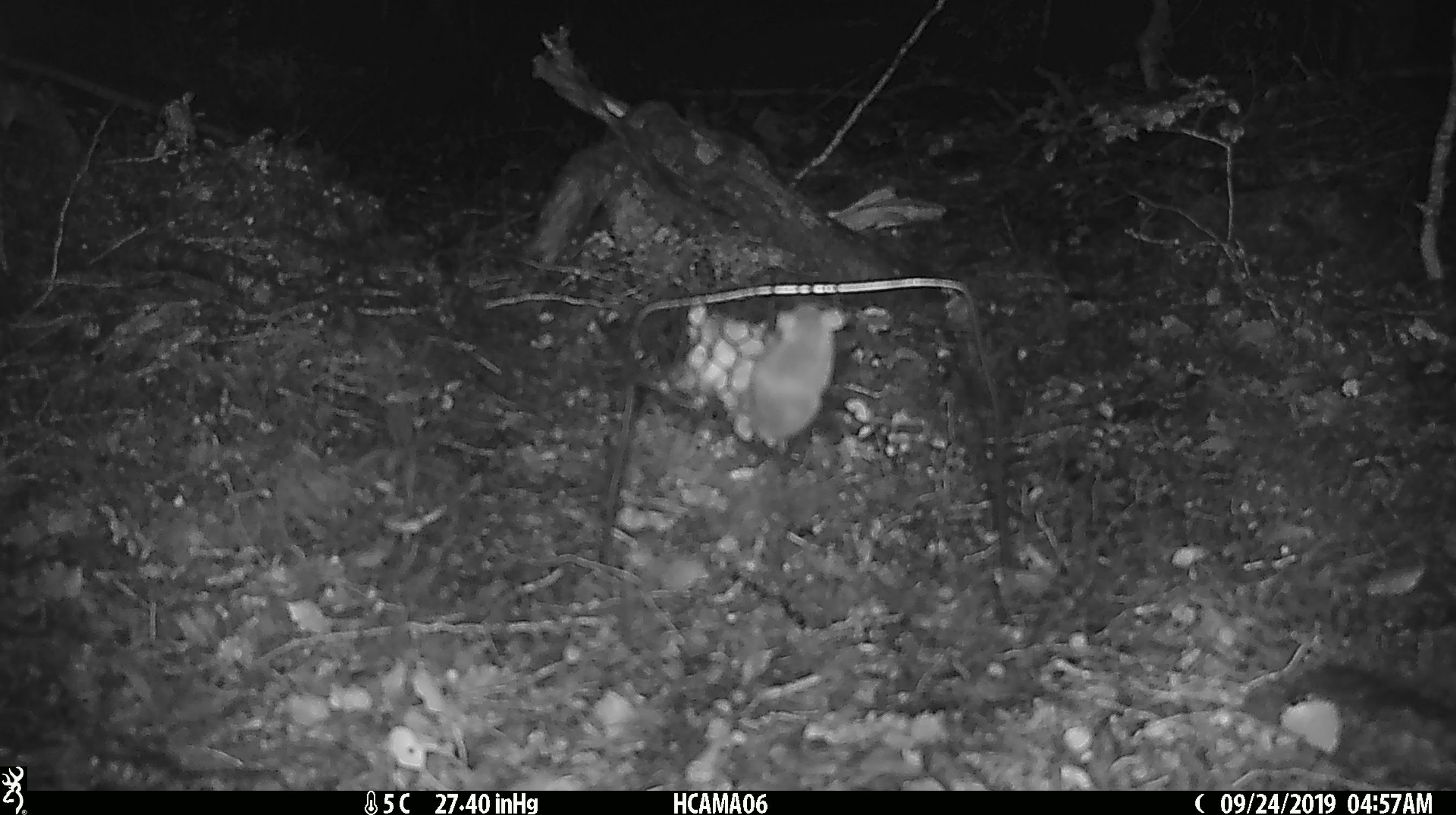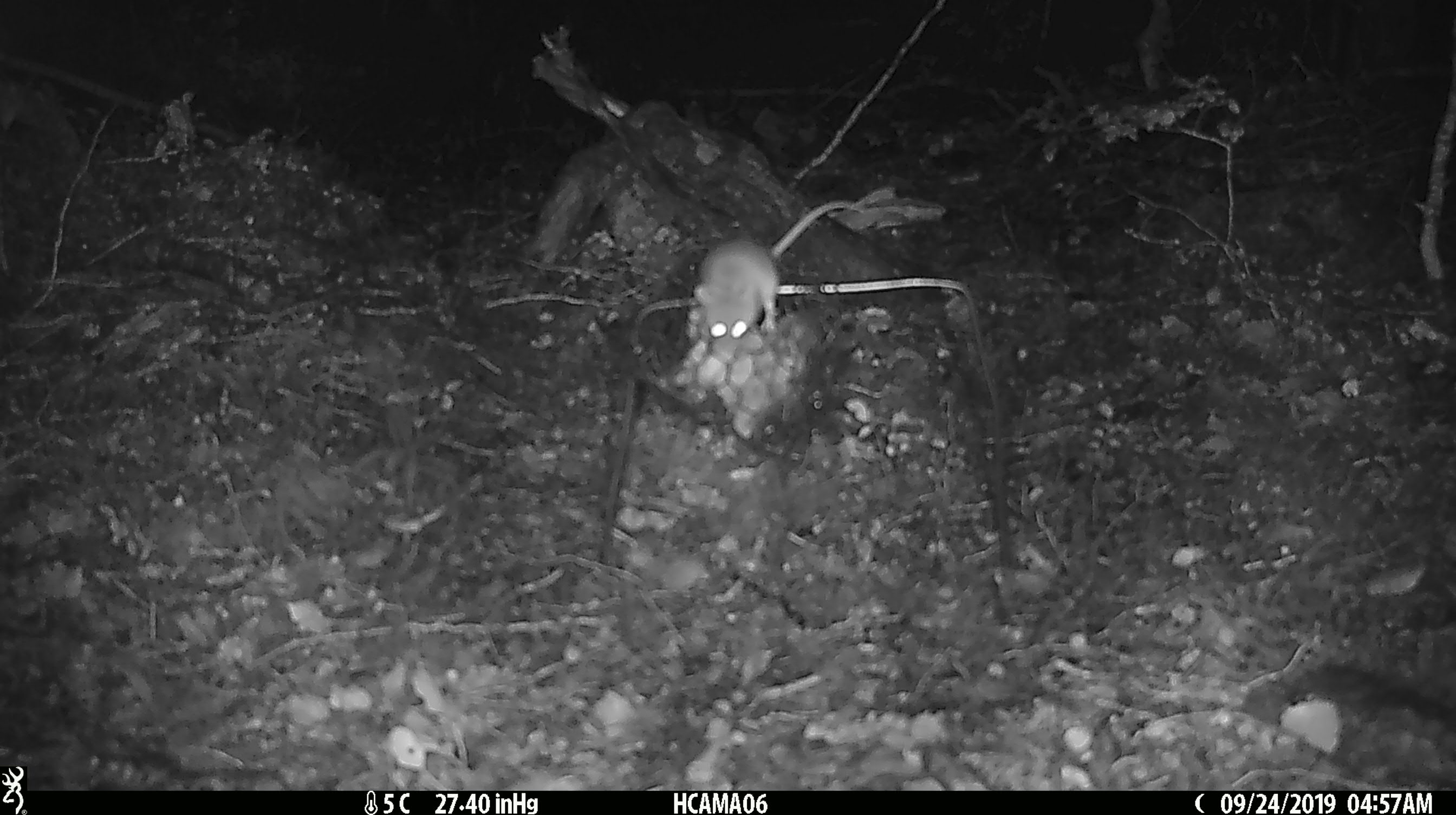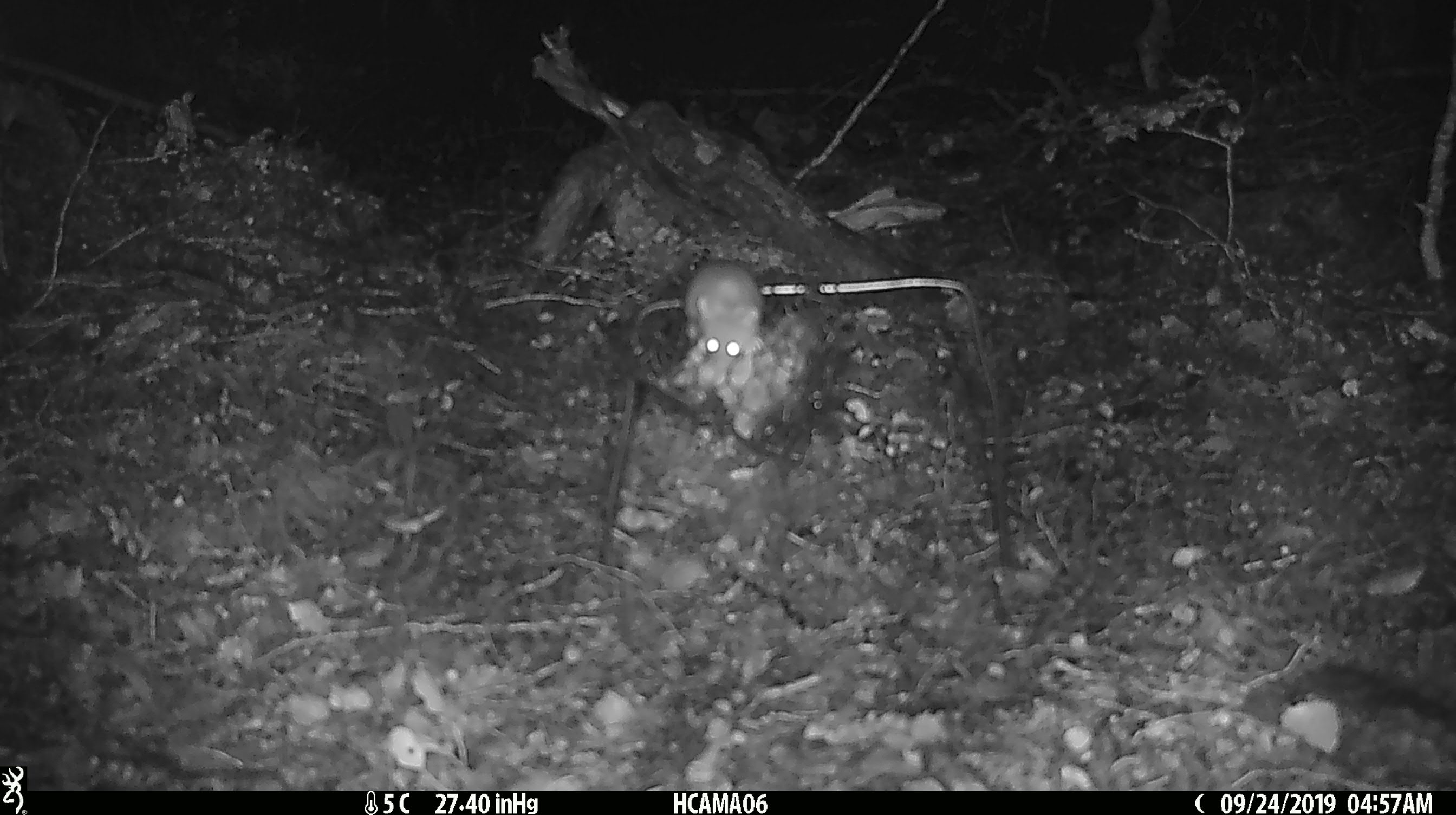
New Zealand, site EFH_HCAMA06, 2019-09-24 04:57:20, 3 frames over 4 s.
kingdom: Animalia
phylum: Chordata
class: Mammalia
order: Rodentia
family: Muridae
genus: Mus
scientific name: Mus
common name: mouse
Mouse (Mus).